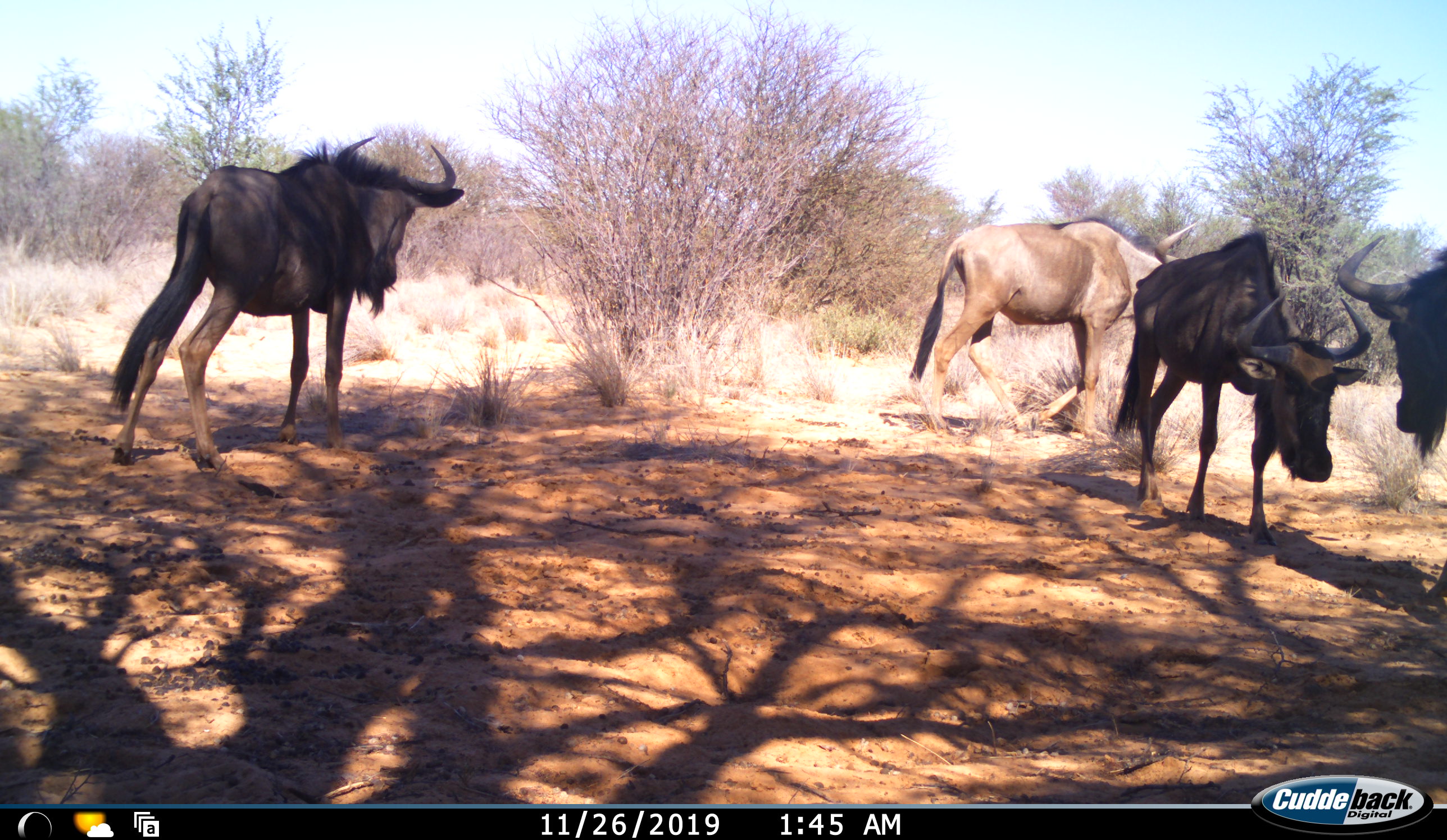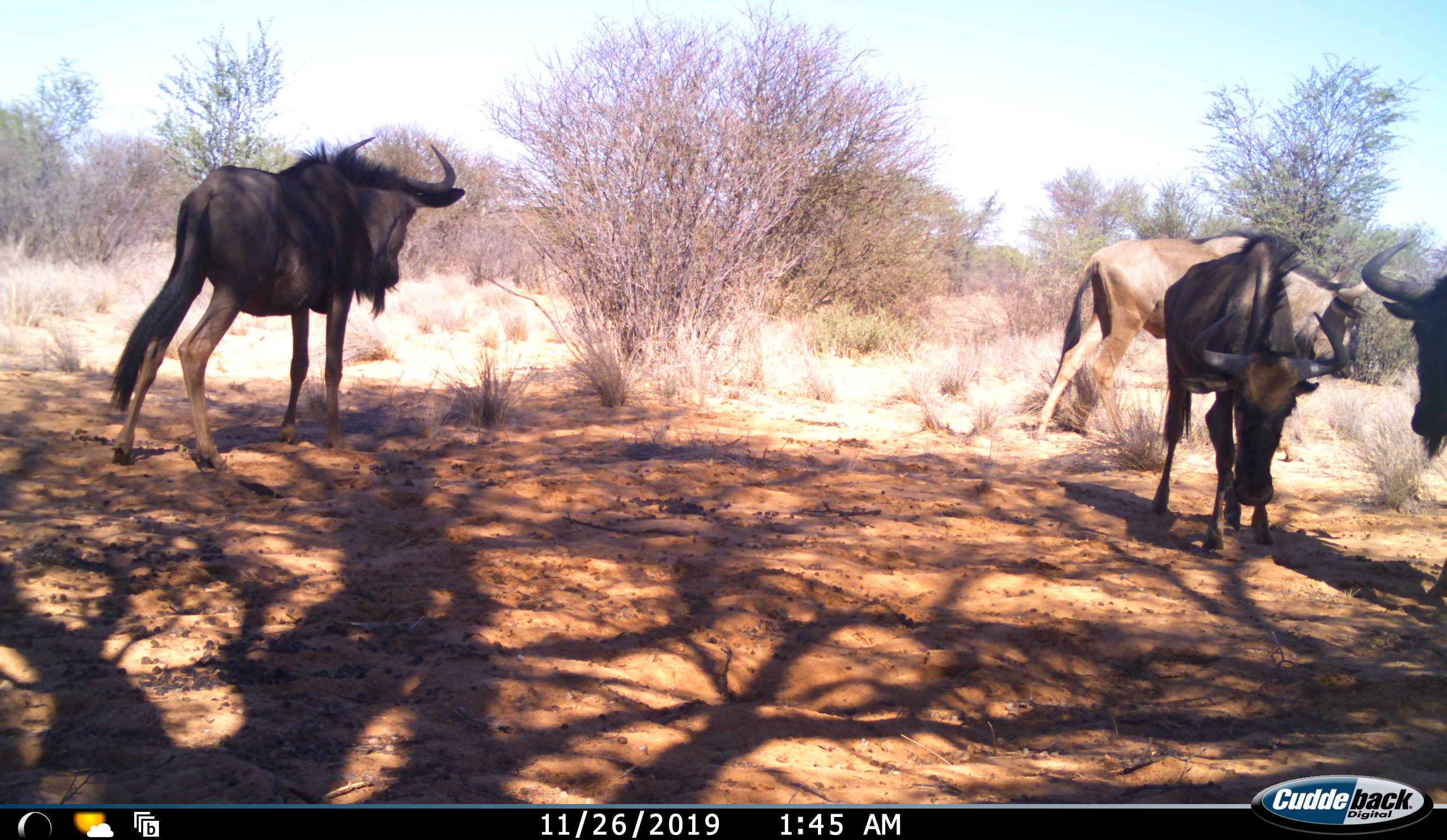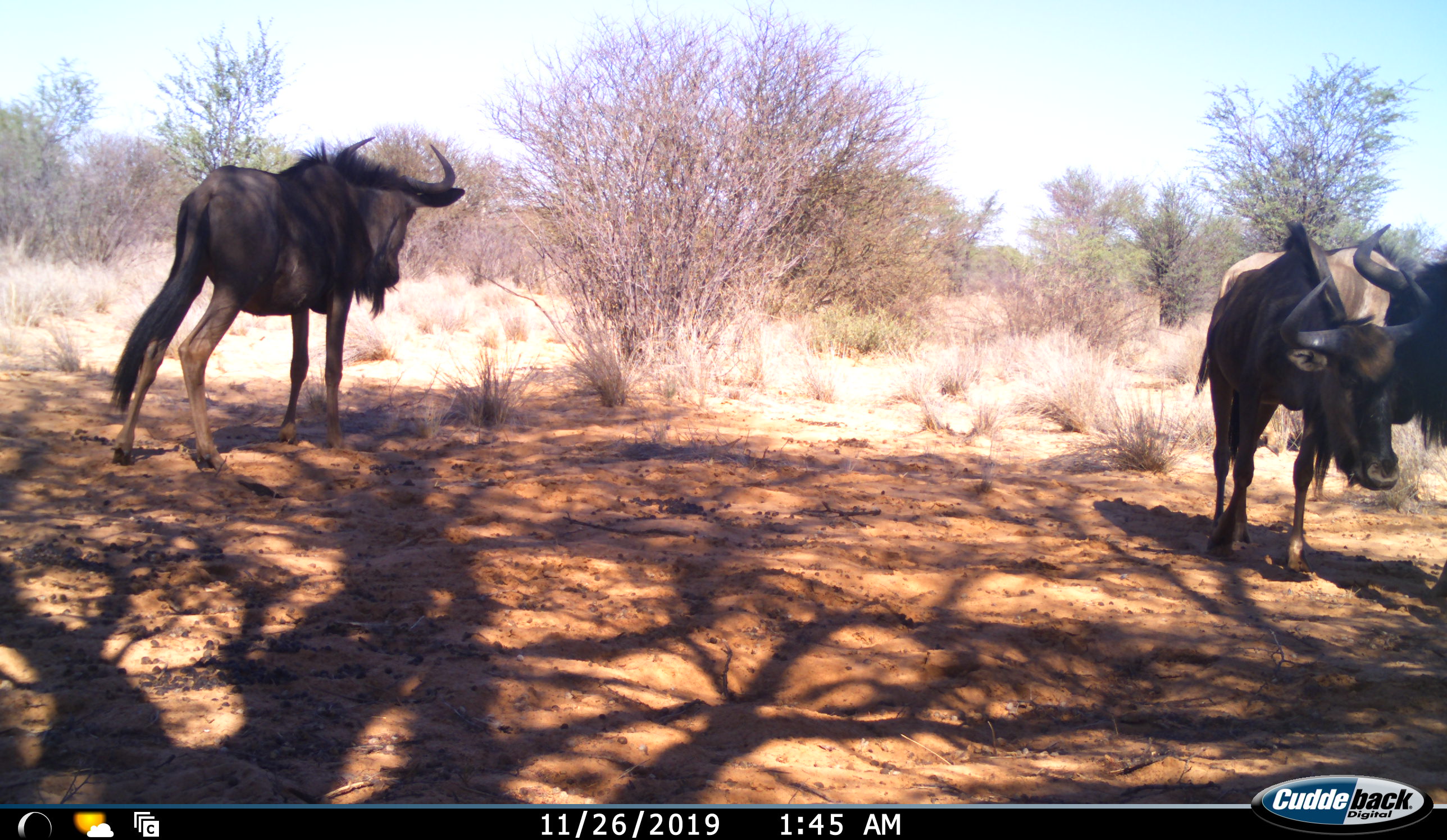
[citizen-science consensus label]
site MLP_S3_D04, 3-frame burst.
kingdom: Animalia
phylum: Chordata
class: Mammalia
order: Artiodactyla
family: Bovidae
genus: Connochaetes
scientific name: Connochaetes taurinus taurinus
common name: blue wildebeest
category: wildebeestblue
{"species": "wildebeestblue (blue wildebeest) (Connochaetes taurinus taurinus)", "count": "4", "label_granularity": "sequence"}